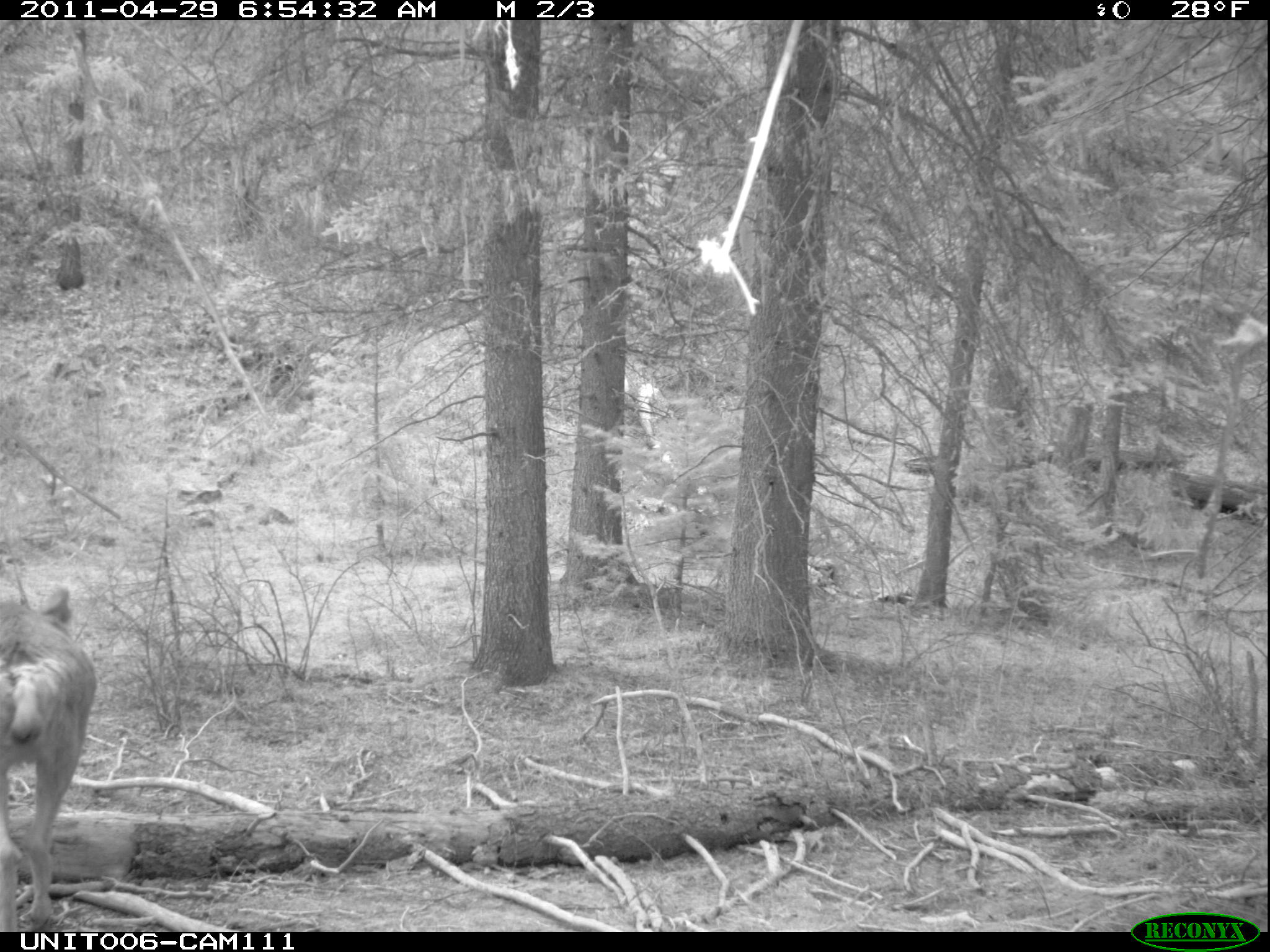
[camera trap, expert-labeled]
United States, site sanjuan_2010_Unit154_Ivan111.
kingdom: Animalia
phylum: Chordata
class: Mammalia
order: Artiodactyla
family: Cervidae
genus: Odocoileus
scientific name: Odocoileus hemionus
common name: mule deer